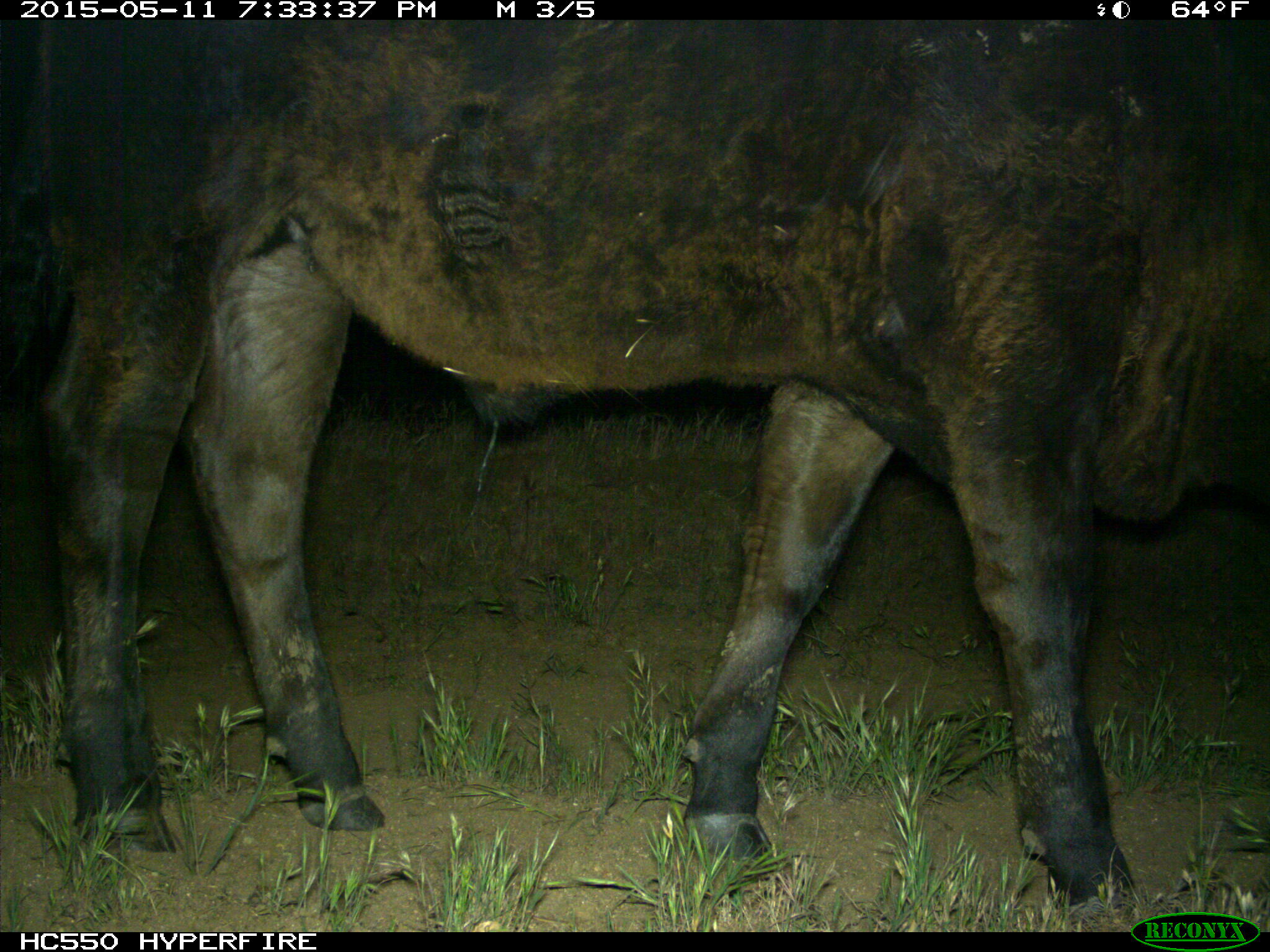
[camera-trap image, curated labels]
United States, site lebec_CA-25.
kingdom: Animalia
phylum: Chordata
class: Mammalia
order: Artiodactyla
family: Bovidae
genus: Bos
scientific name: Bos taurus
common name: domestic cow